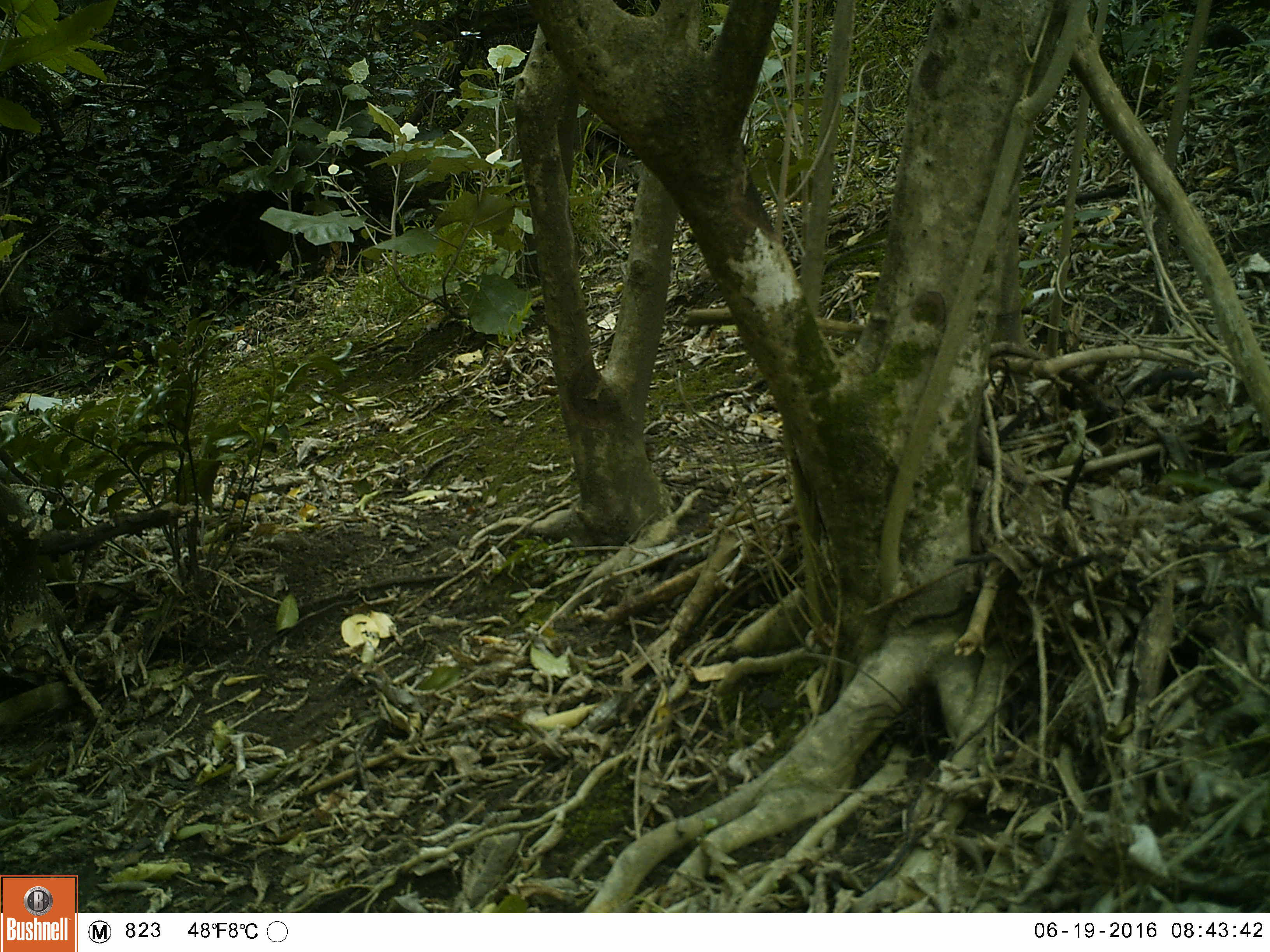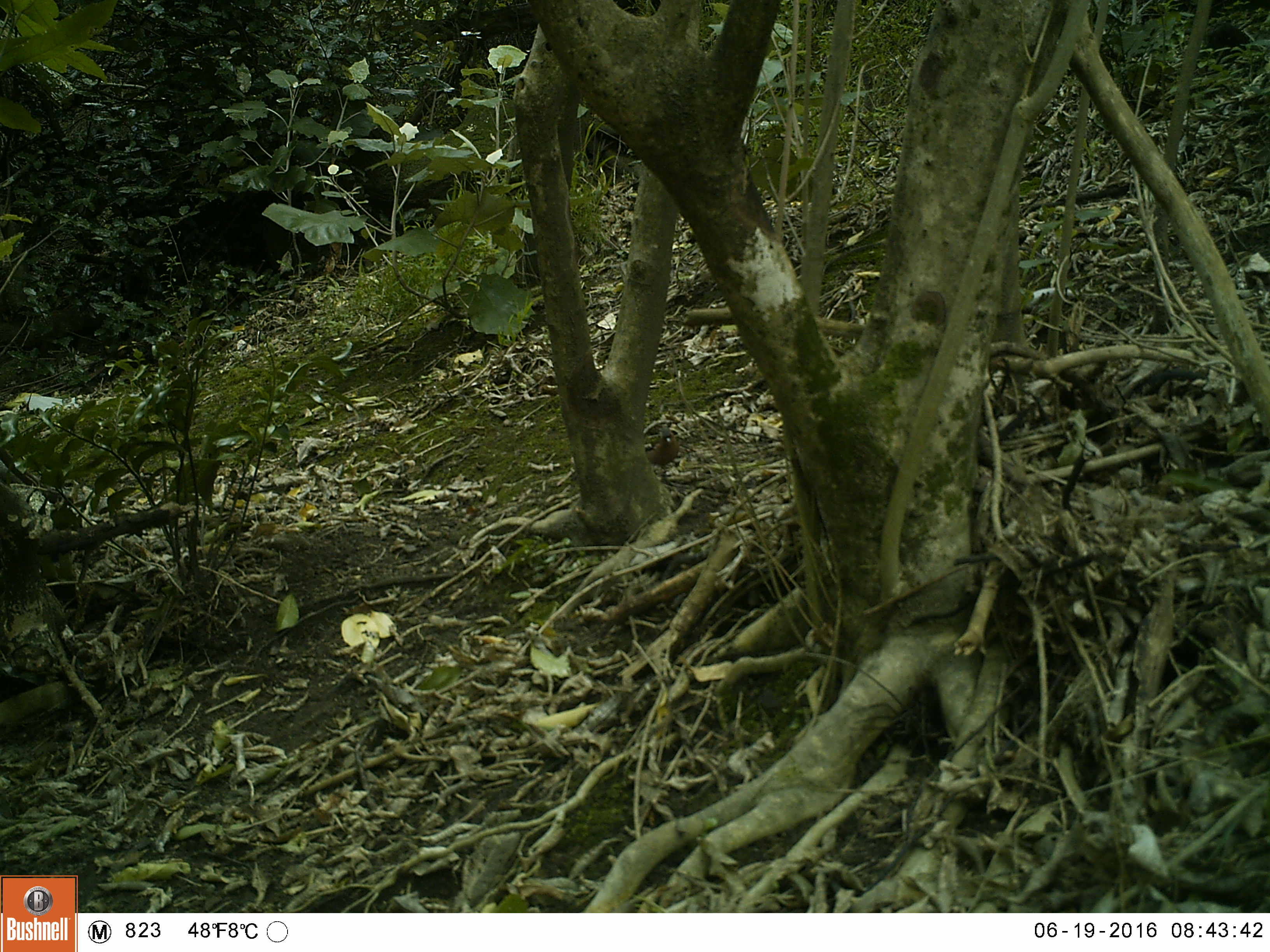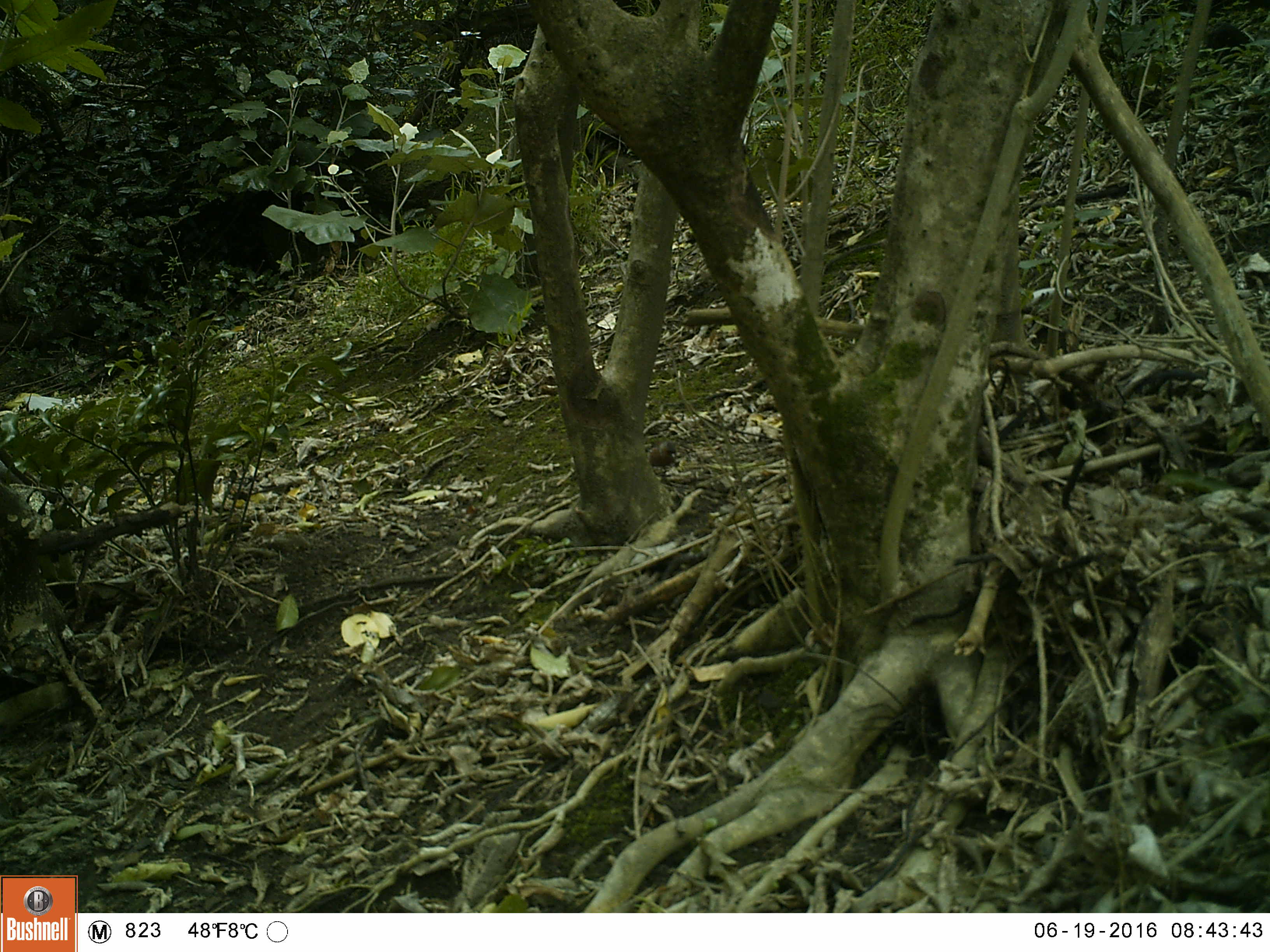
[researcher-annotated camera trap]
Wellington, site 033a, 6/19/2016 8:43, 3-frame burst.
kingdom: Animalia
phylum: Chordata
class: Aves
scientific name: Aves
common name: bird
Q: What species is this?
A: Bird (Aves).